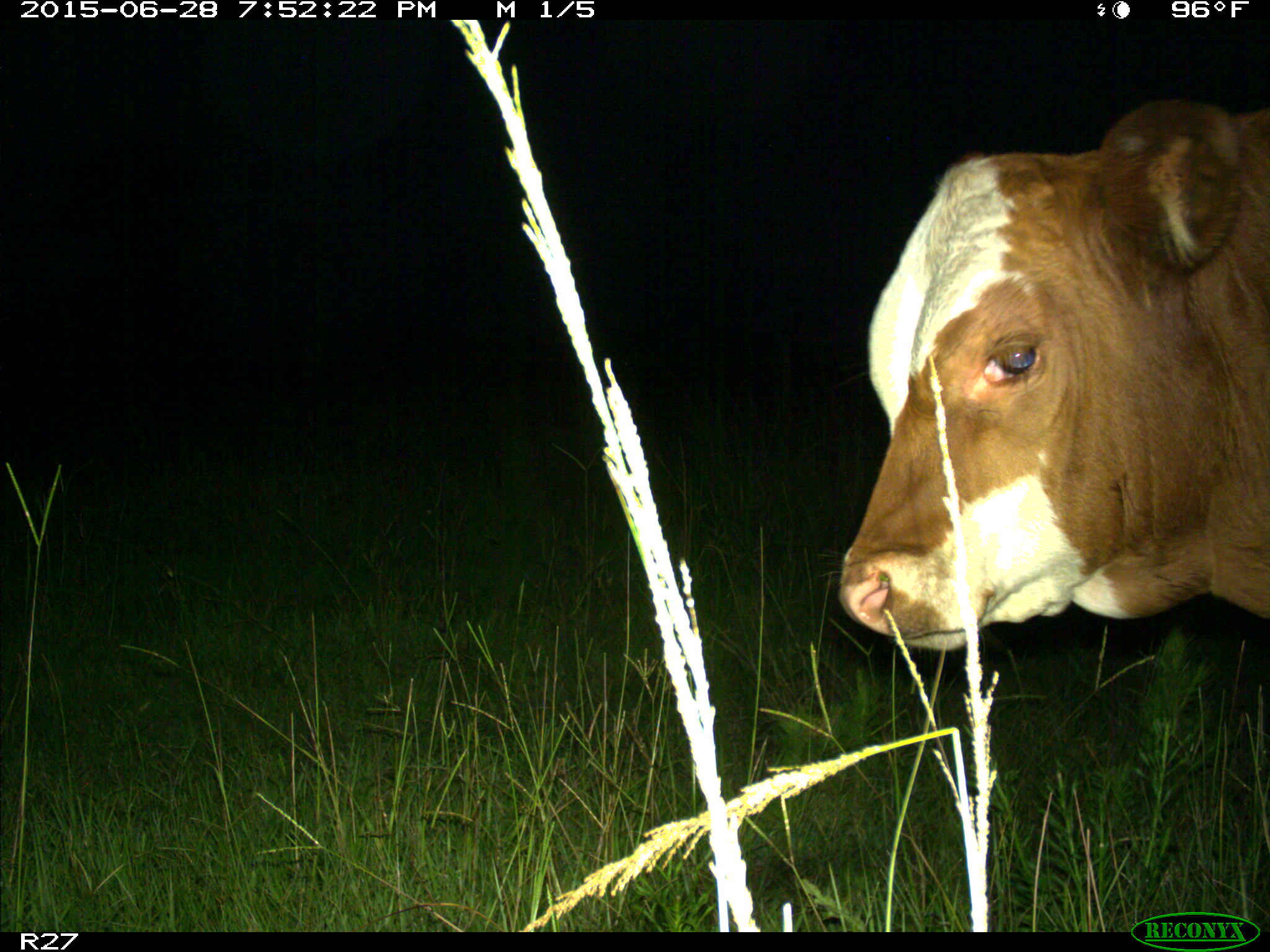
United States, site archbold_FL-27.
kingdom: Animalia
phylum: Chordata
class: Mammalia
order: Artiodactyla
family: Bovidae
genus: Bos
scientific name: Bos taurus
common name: domestic cow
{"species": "Bos taurus (domestic cow)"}